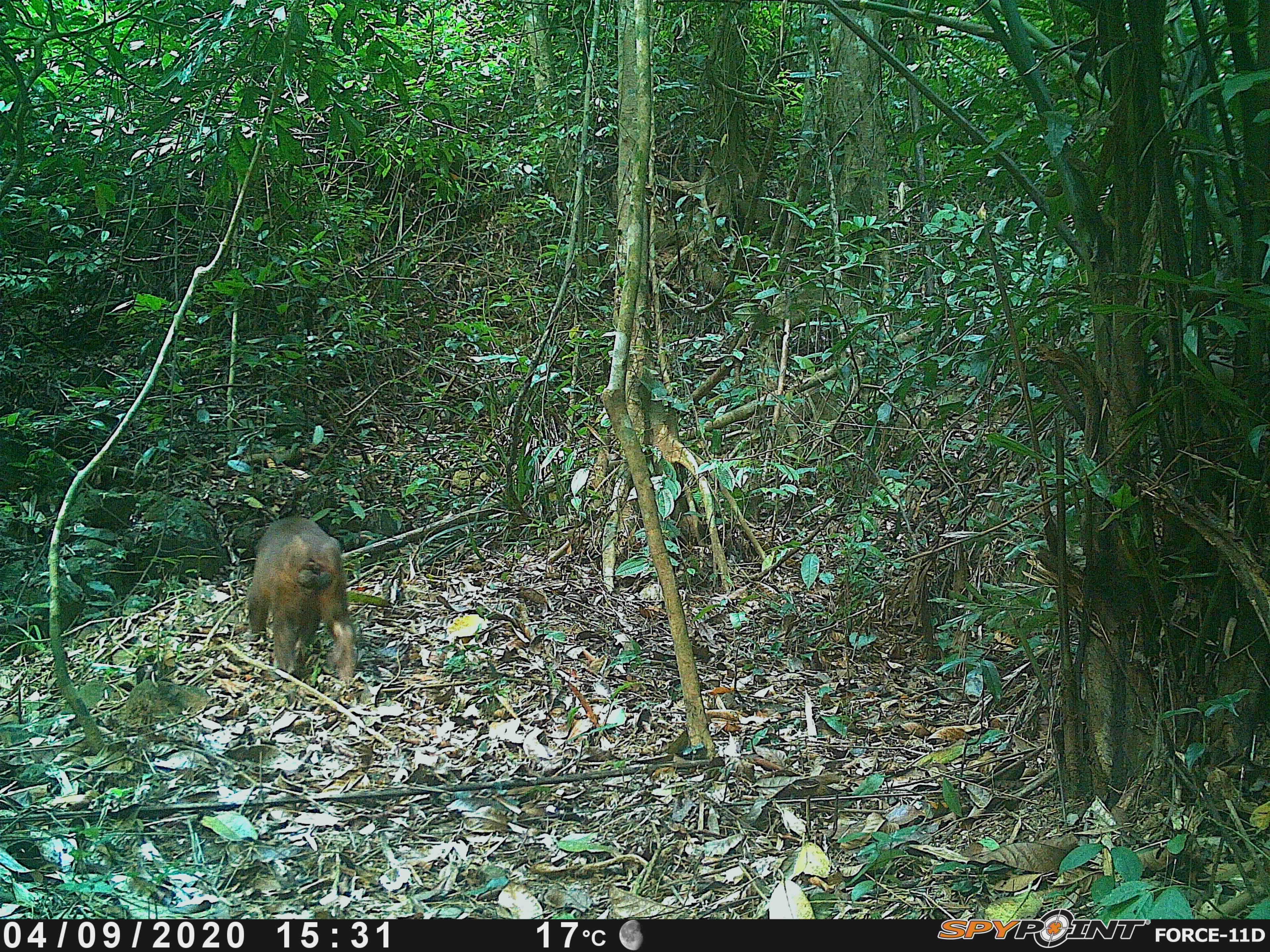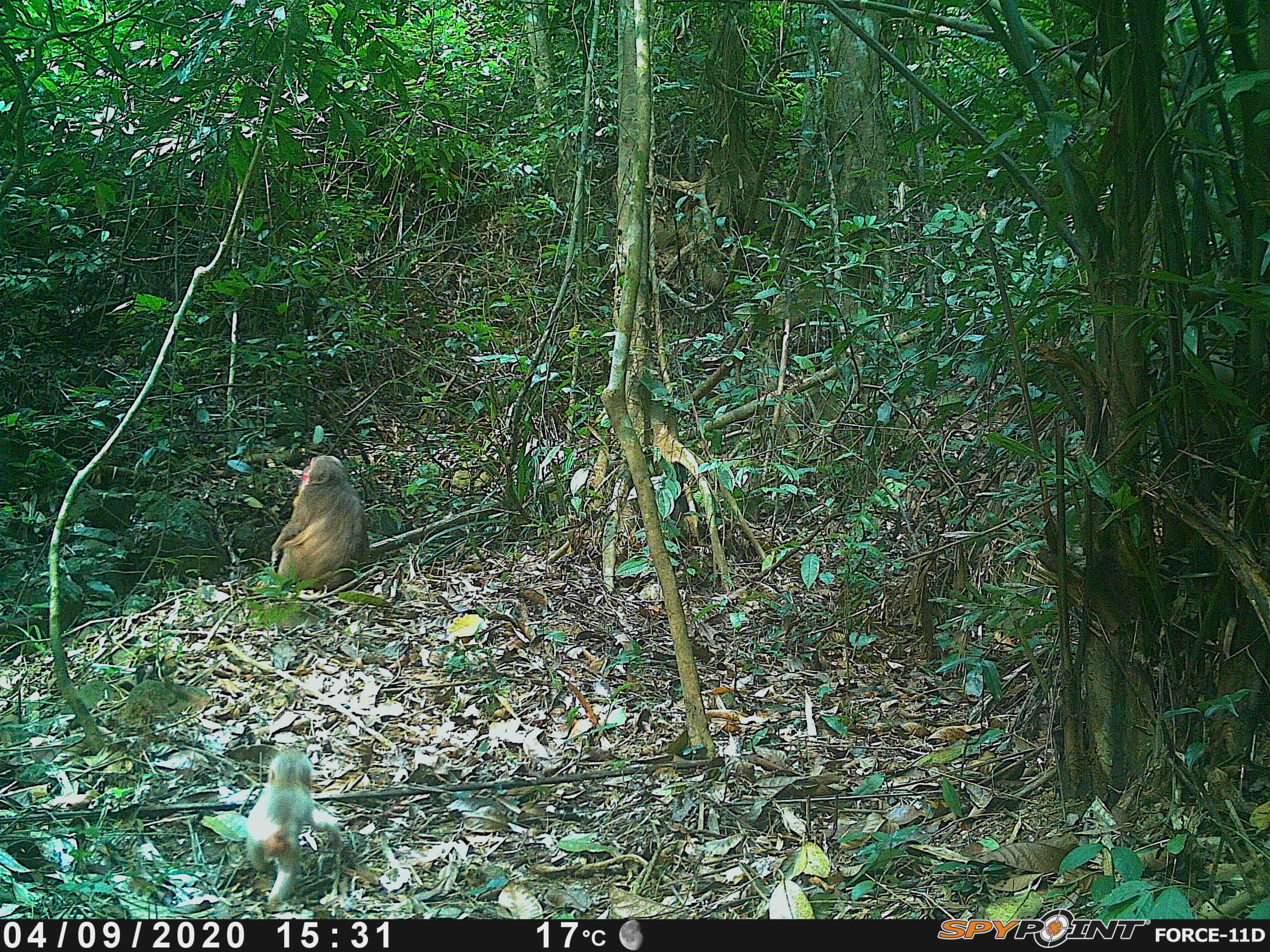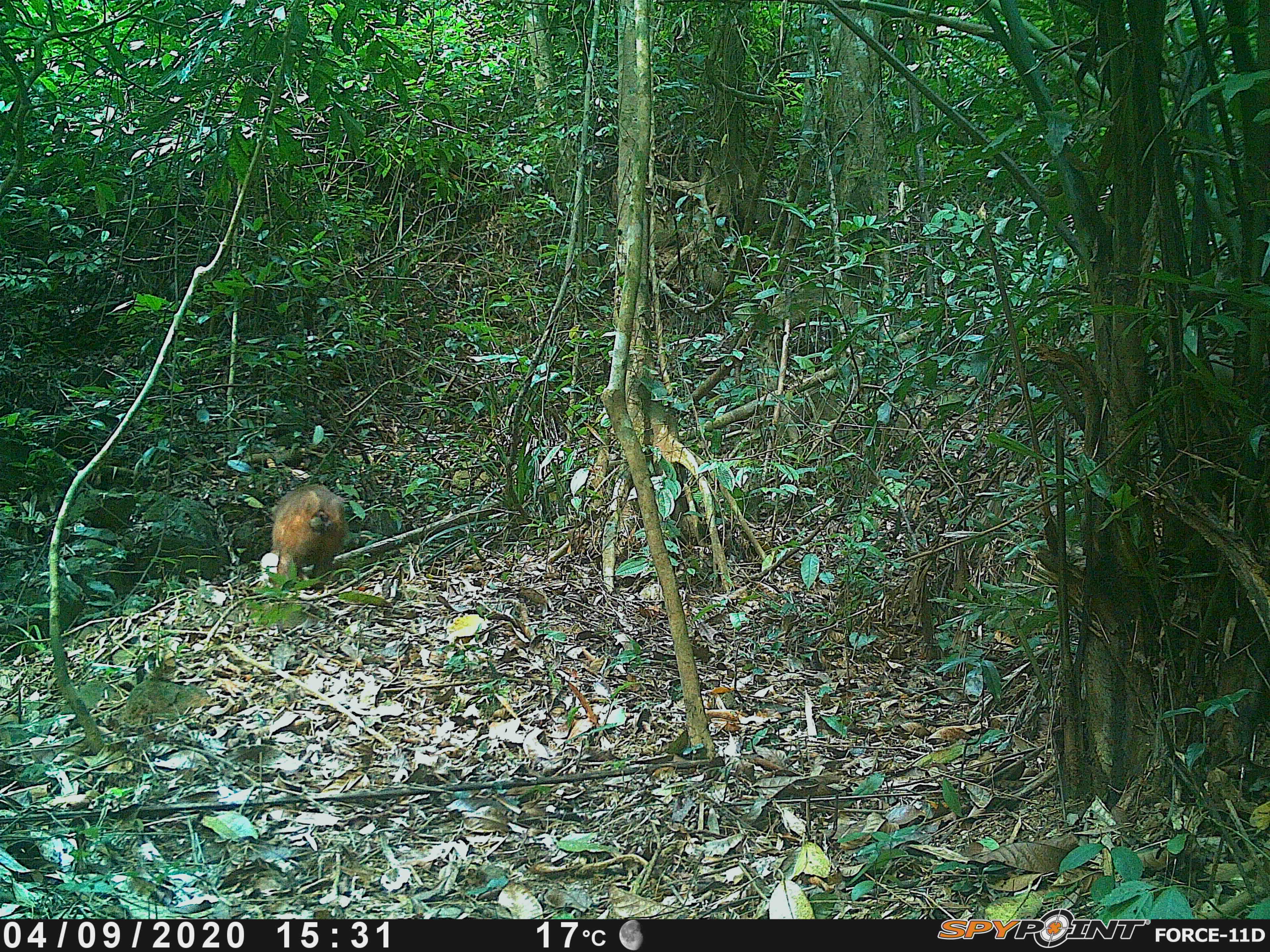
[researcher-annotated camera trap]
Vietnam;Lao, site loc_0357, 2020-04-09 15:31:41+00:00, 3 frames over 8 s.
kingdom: Animalia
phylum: Chordata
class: Mammalia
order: Primates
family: Cercopithecidae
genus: Macaca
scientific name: Macaca arctoides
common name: stump-tailed macaque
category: stump tailed macaque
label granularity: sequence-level